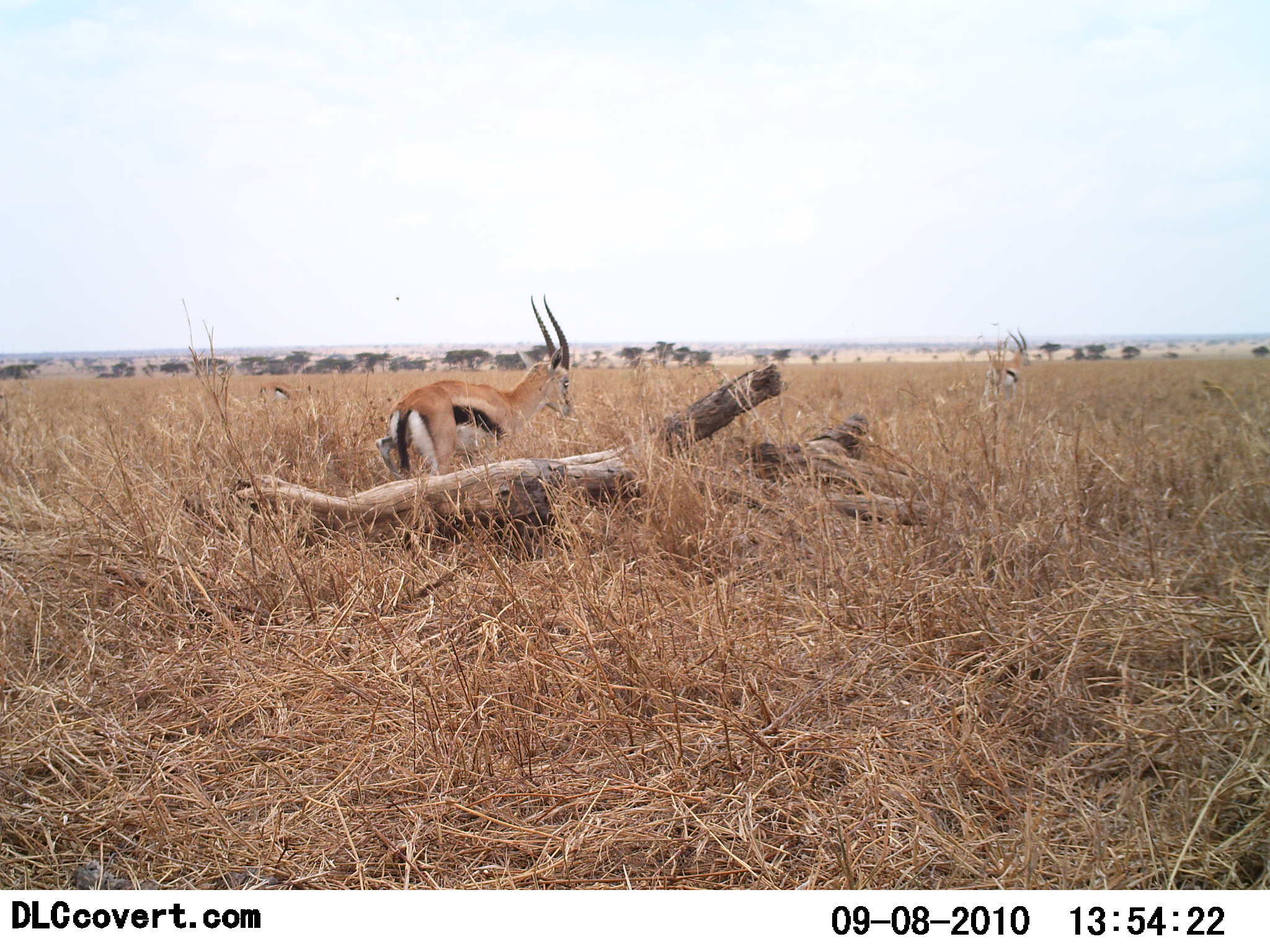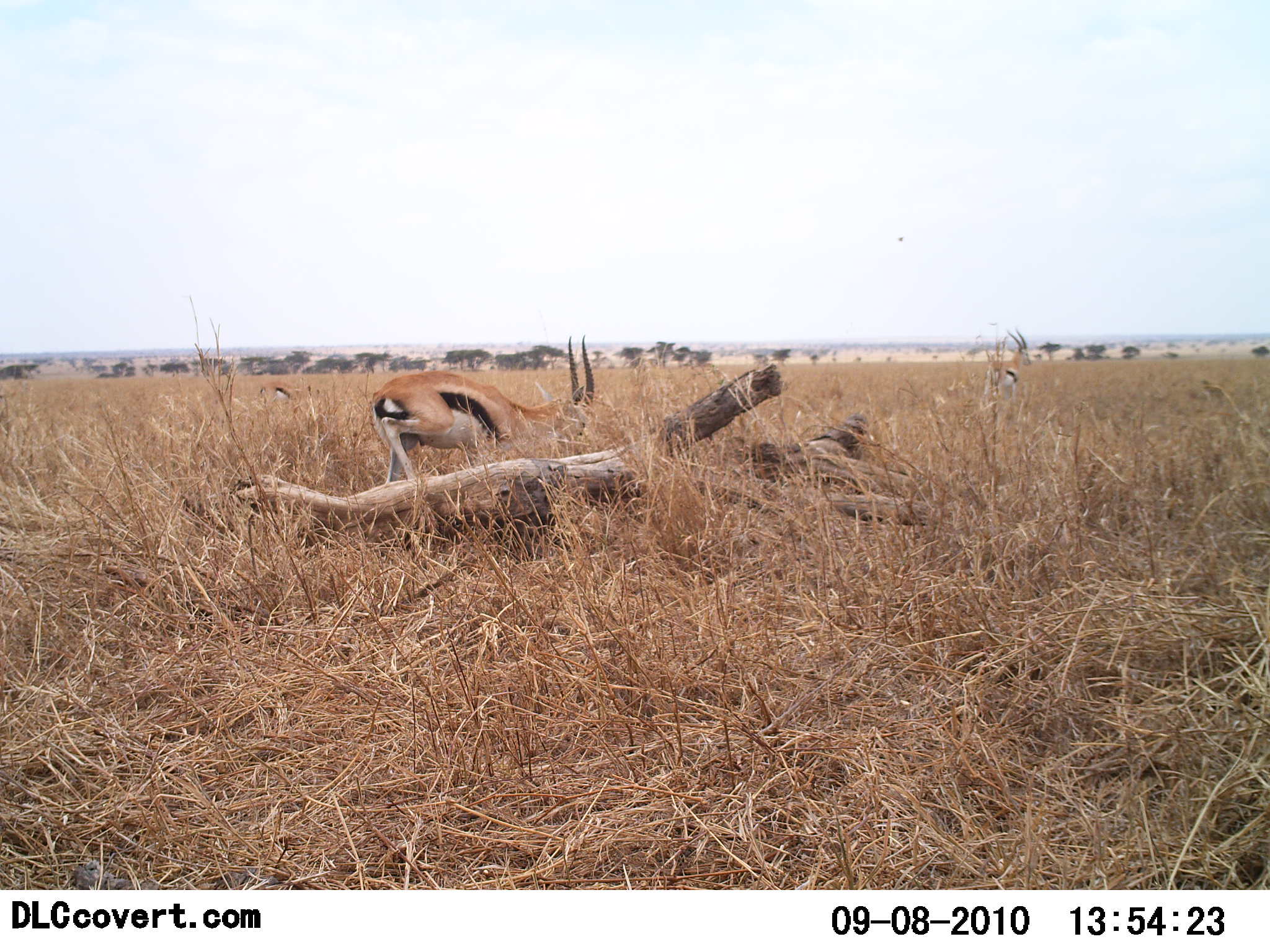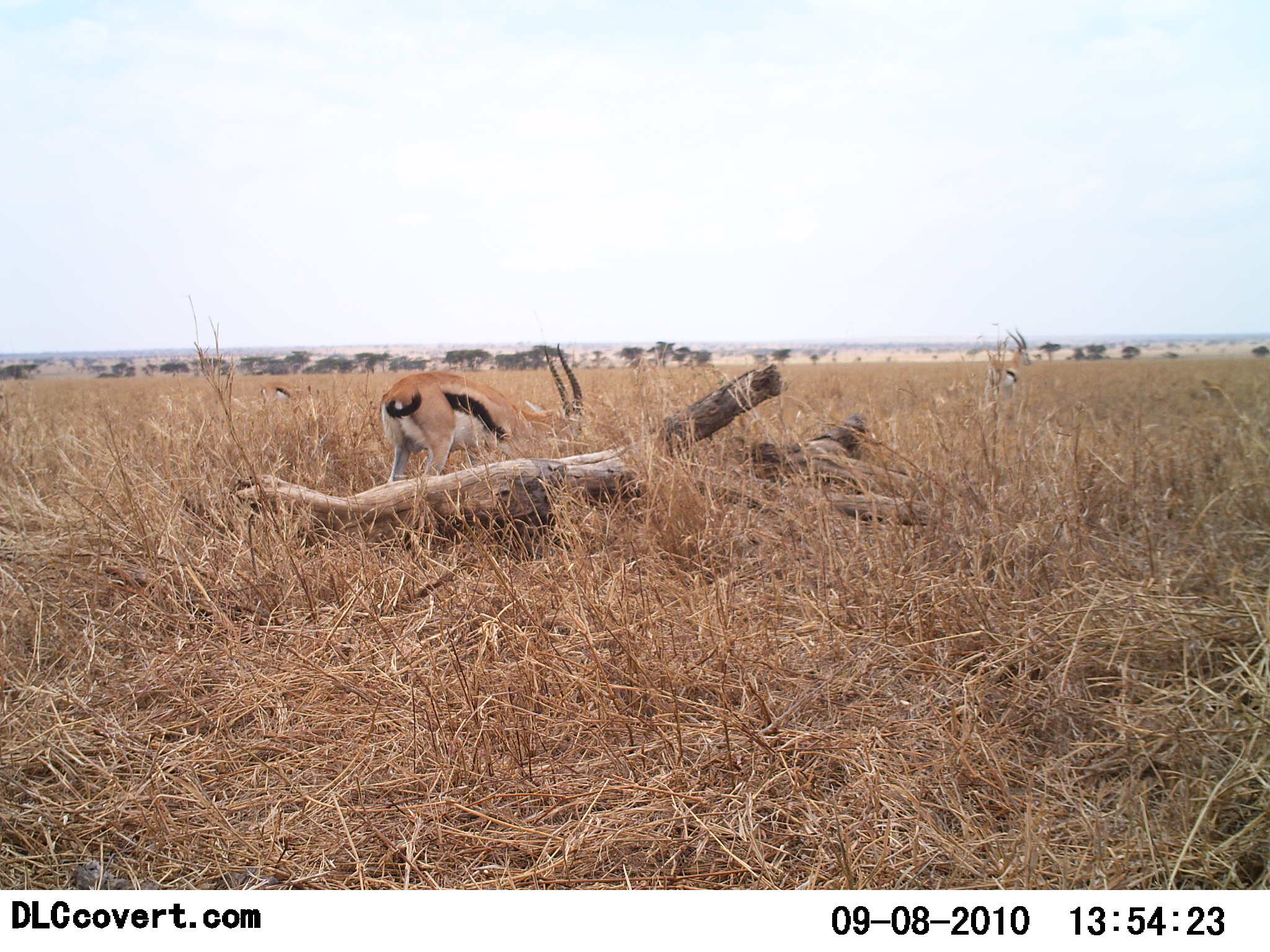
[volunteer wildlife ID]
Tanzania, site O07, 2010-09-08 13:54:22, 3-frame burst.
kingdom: Animalia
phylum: Chordata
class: Mammalia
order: Artiodactyla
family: Bovidae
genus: Eudorcas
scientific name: Eudorcas thomsonii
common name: thomson's gazelle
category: gazellethomsons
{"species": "gazellethomsons (thomson's gazelle) (Eudorcas thomsonii)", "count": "2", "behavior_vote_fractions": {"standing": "58%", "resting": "0%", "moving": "42%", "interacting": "0%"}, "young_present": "0%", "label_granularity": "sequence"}